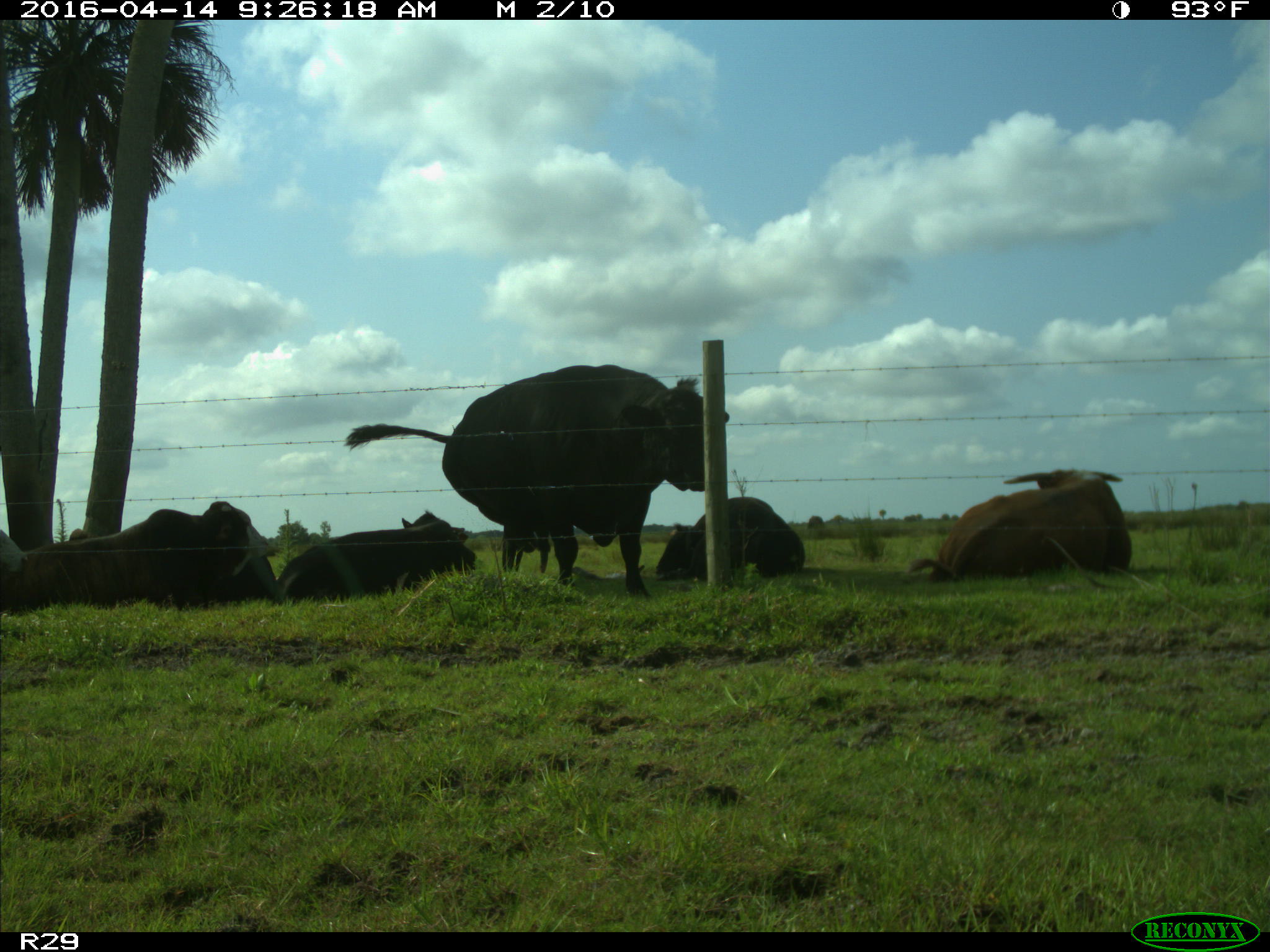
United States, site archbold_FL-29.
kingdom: Animalia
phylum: Chordata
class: Mammalia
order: Artiodactyla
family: Bovidae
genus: Bos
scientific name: Bos taurus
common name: domestic cow